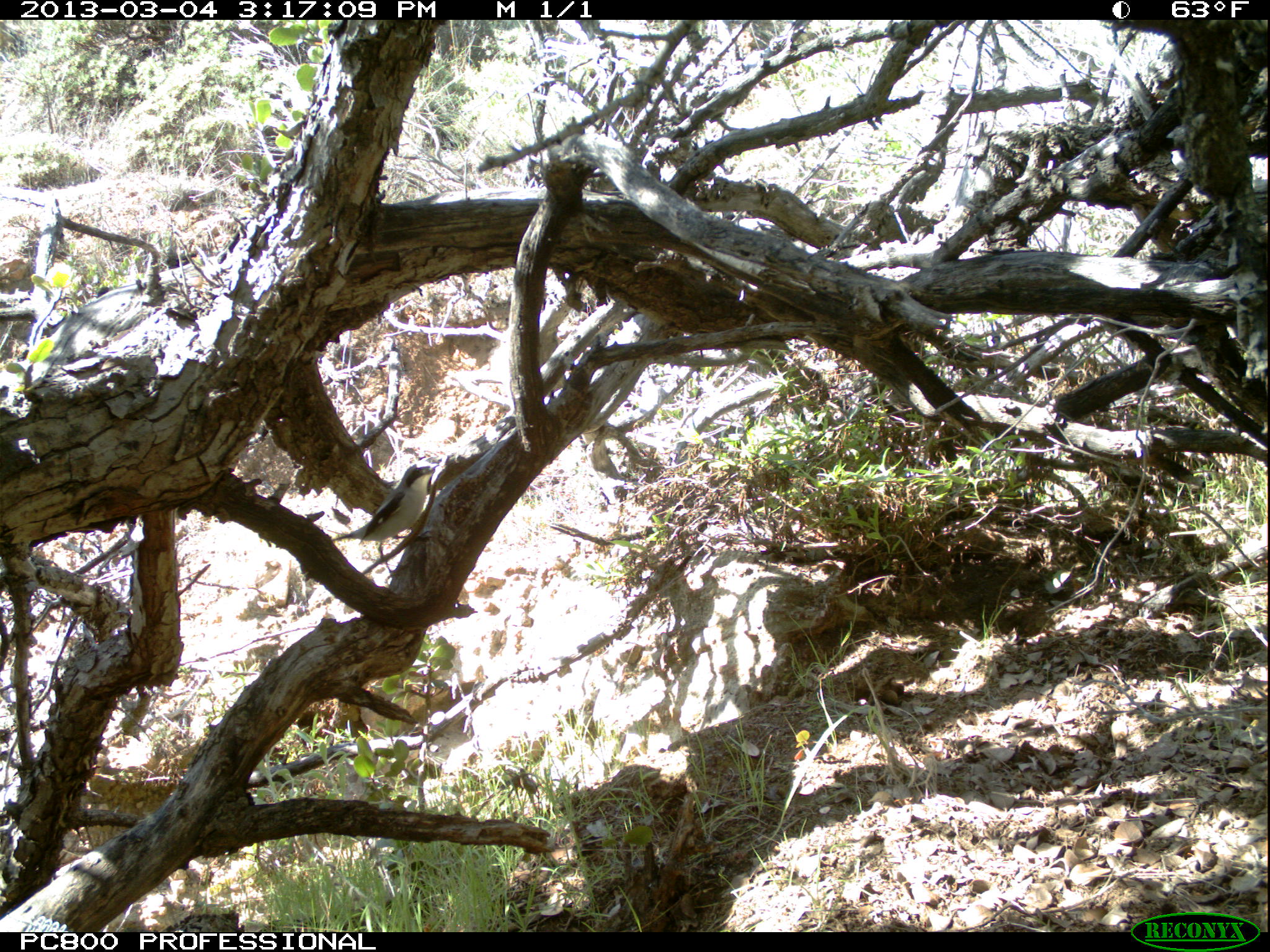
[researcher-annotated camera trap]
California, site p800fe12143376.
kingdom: Animalia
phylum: Chordata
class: Aves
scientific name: Aves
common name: bird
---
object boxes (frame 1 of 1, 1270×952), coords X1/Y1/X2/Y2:
bird: 330/464/438/588